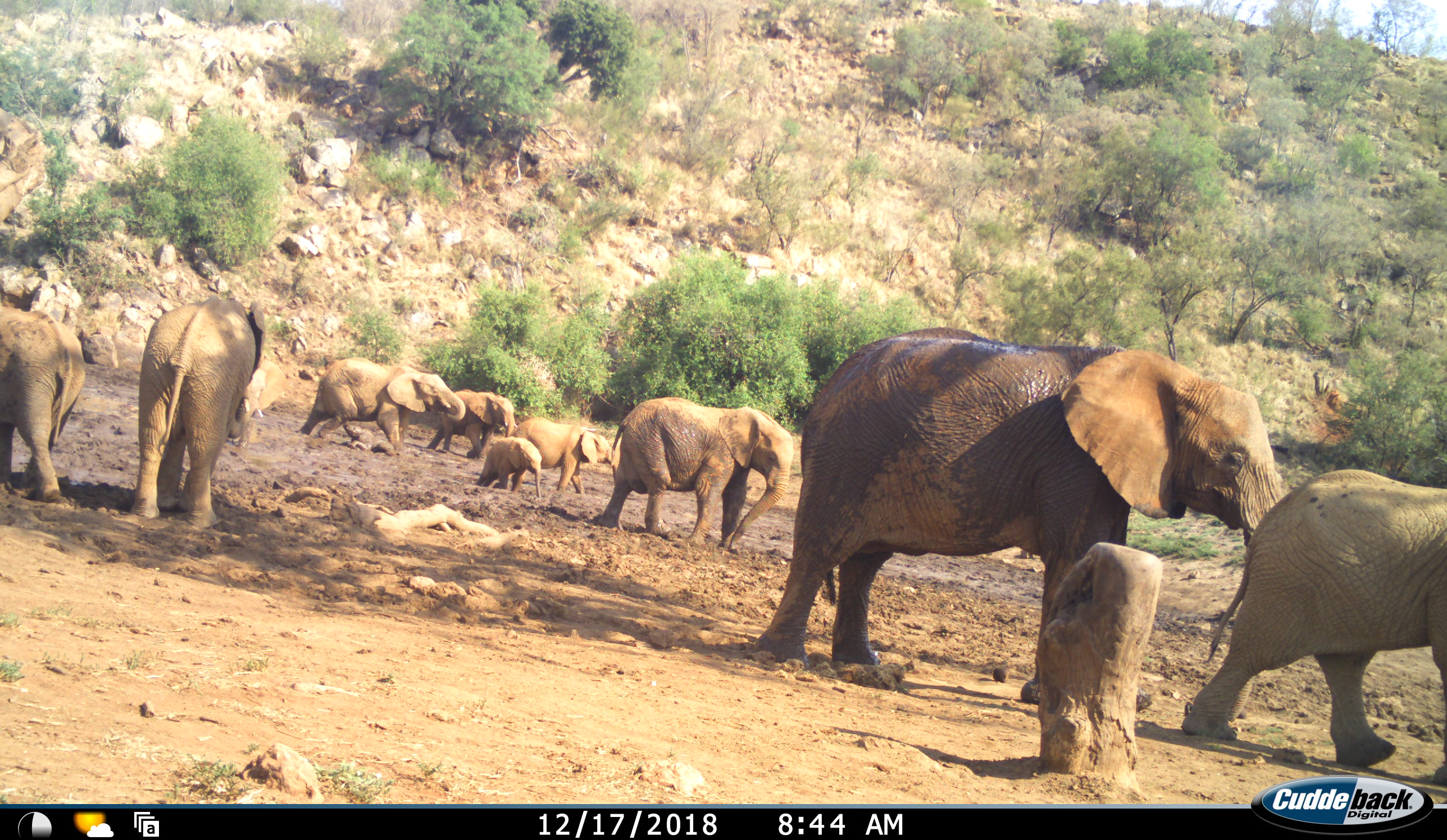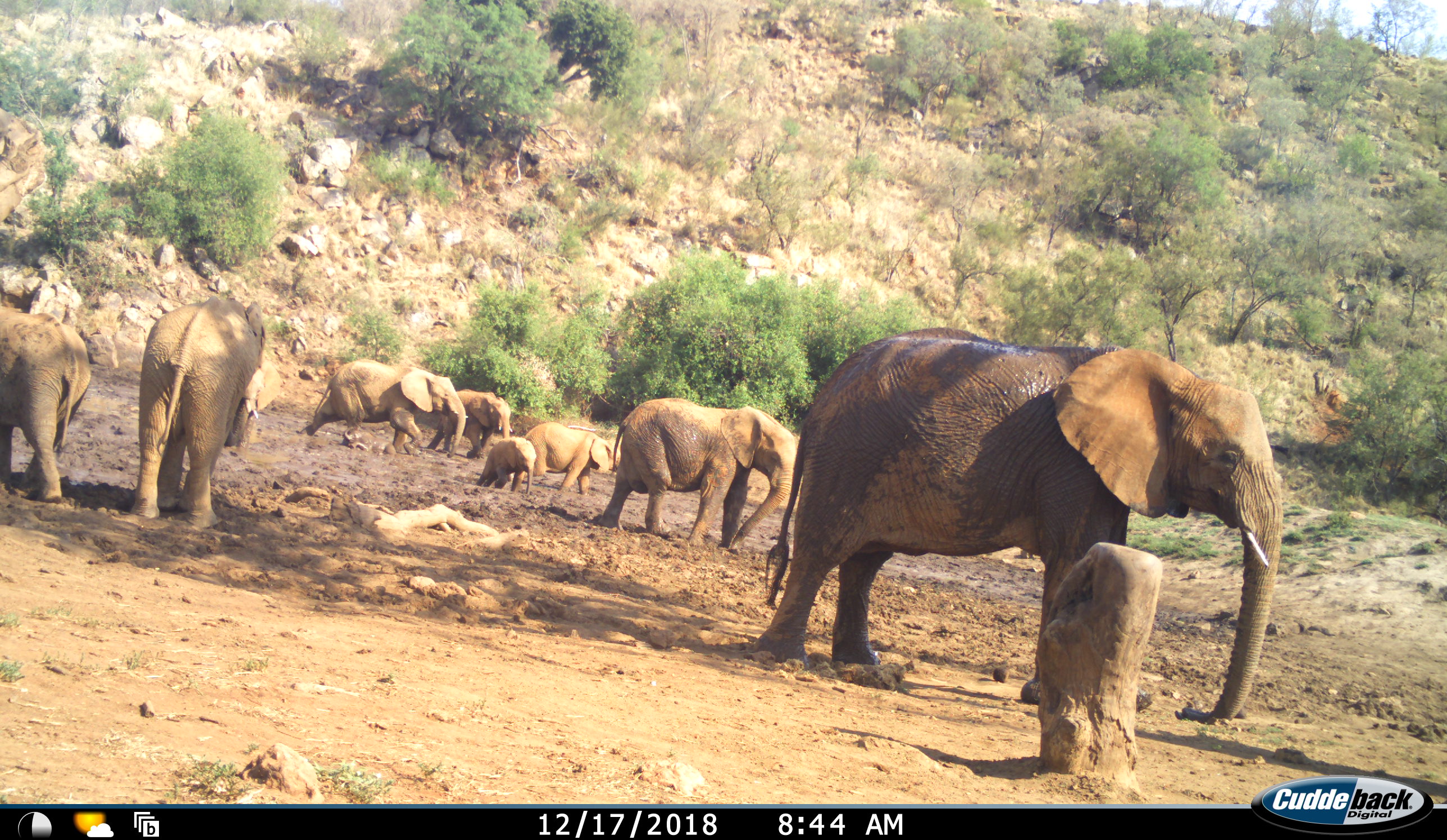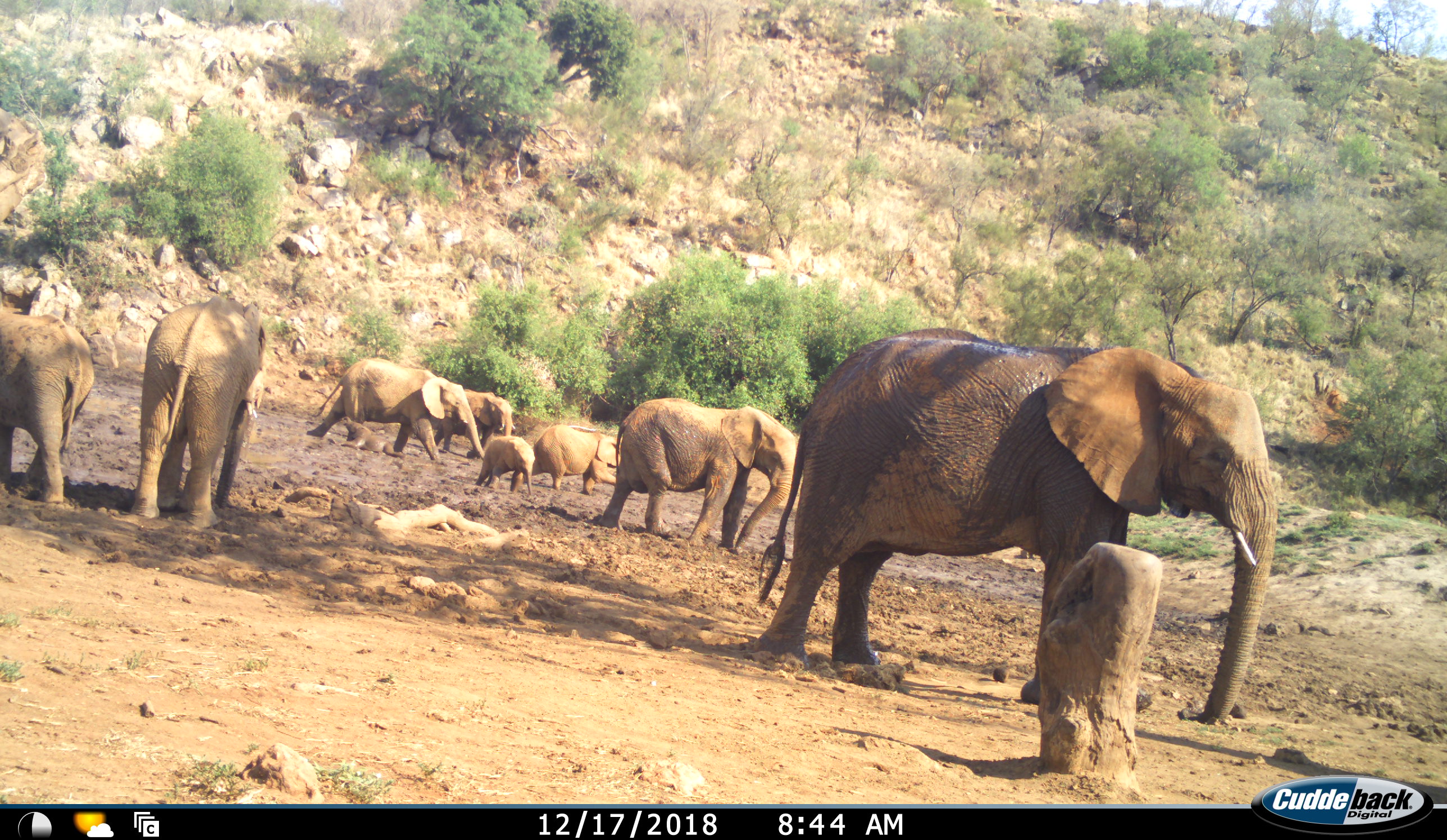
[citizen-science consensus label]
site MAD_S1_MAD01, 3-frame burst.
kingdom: Animalia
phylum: Chordata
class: Mammalia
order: Proboscidea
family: Elephantidae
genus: Loxodonta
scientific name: Loxodonta africana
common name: african bush elephant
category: elephant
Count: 9.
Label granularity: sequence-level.